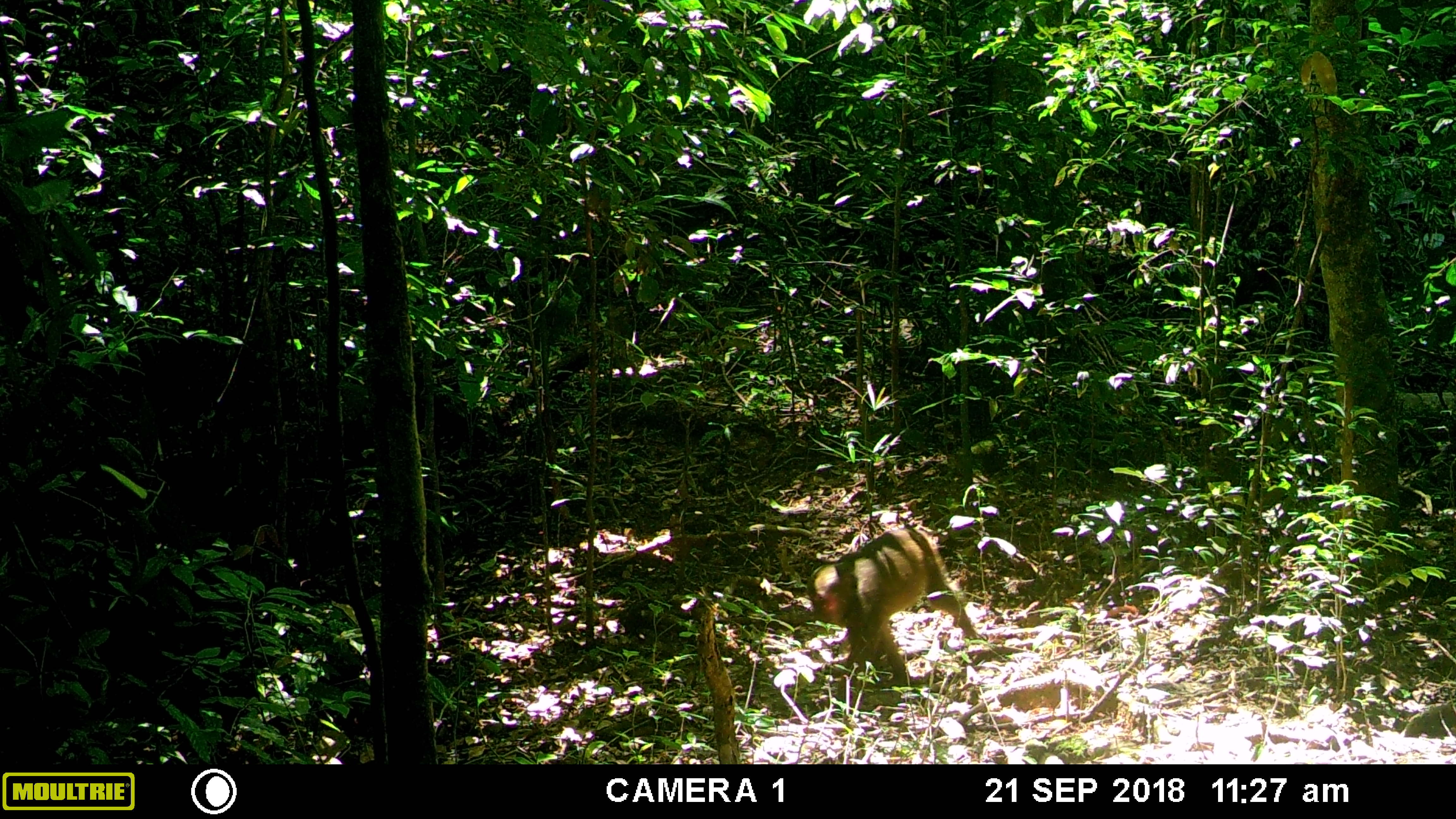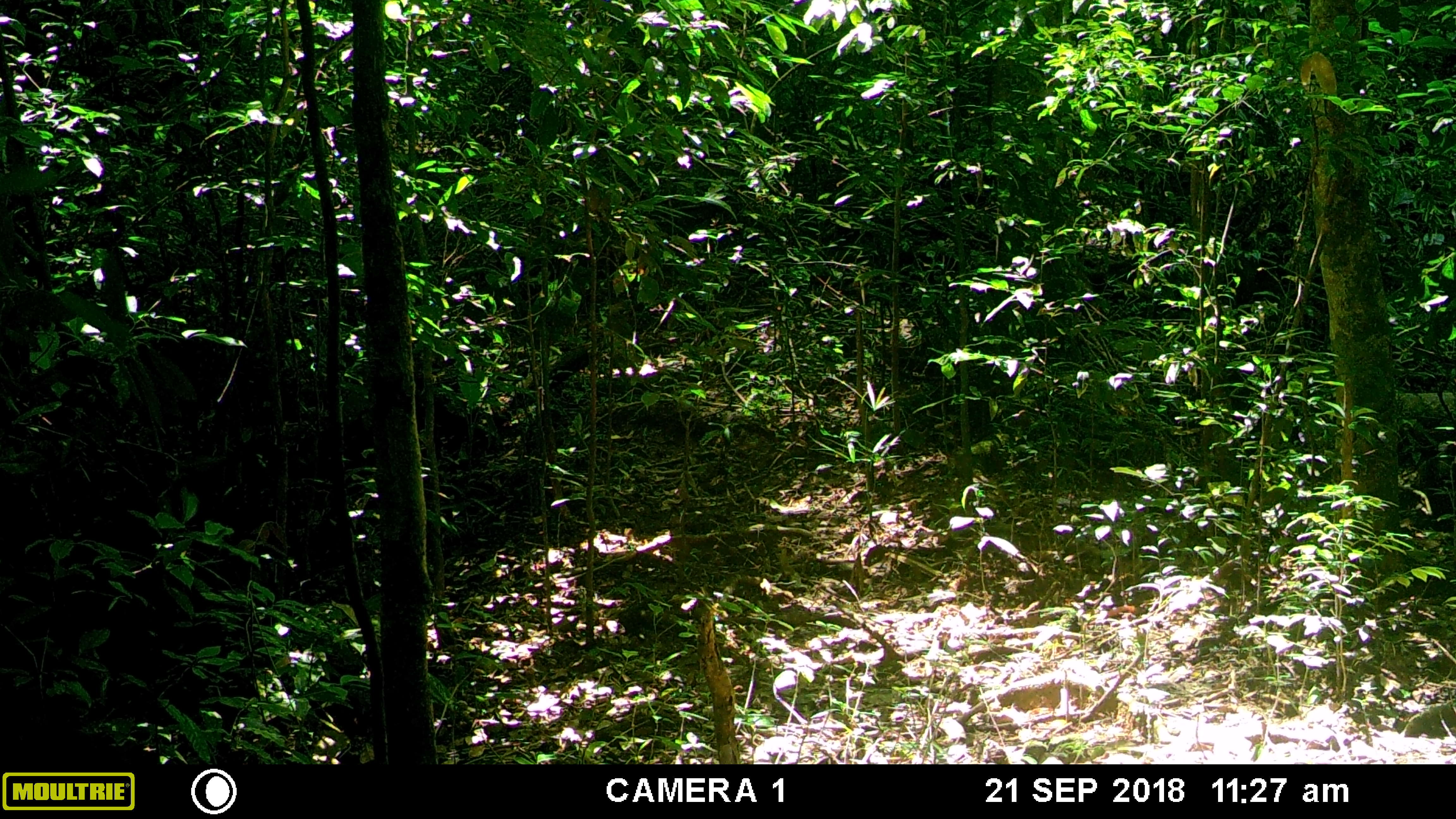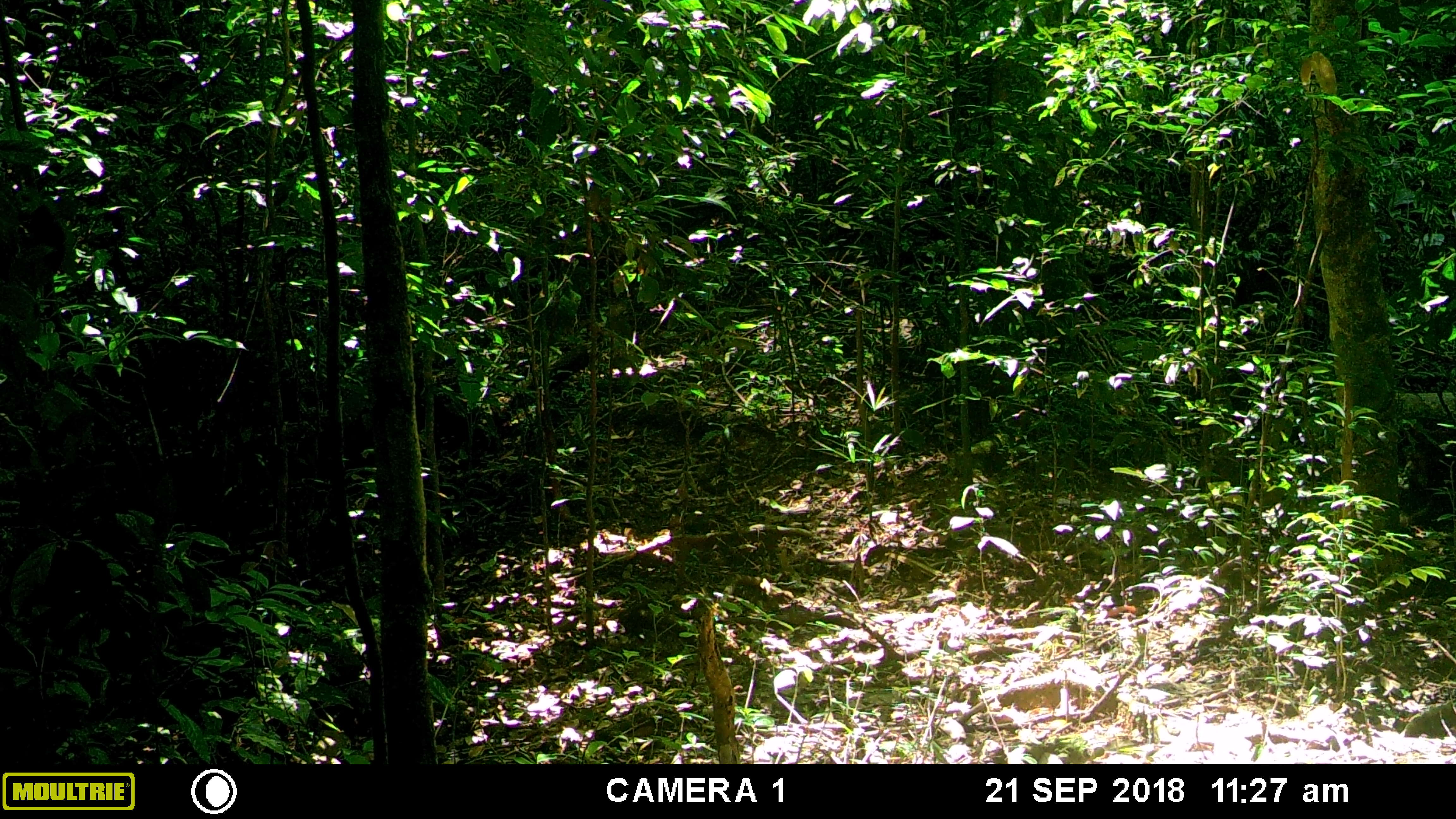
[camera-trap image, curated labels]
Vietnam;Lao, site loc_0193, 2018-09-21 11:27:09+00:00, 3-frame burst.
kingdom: Animalia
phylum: Chordata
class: Mammalia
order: Primates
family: Cercopithecidae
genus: Macaca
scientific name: Macaca arctoides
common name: stump-tailed macaque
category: stump tailed macaque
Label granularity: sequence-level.